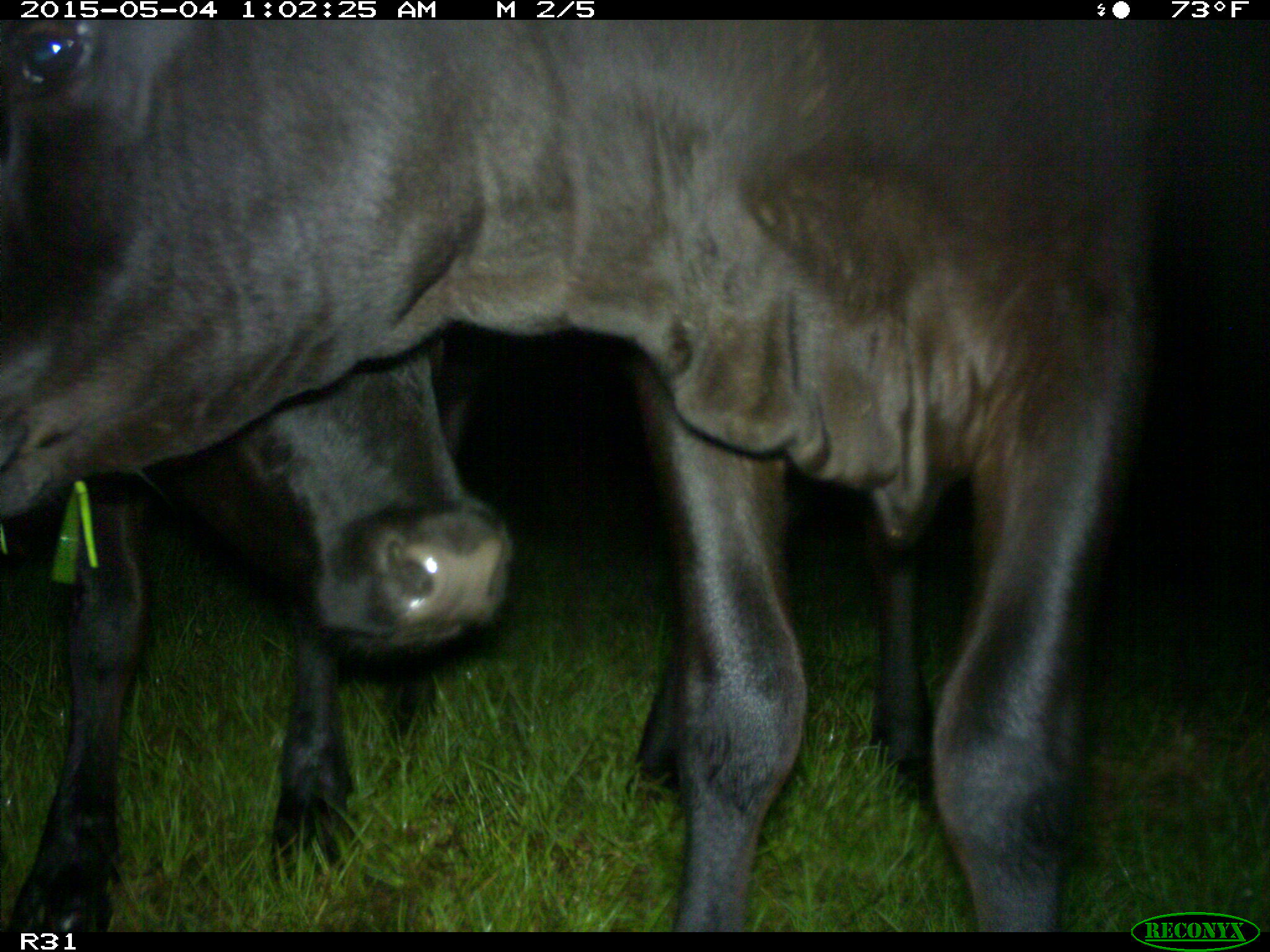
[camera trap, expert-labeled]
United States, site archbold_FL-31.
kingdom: Animalia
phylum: Chordata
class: Mammalia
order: Artiodactyla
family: Bovidae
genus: Bos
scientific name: Bos taurus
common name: domestic cow